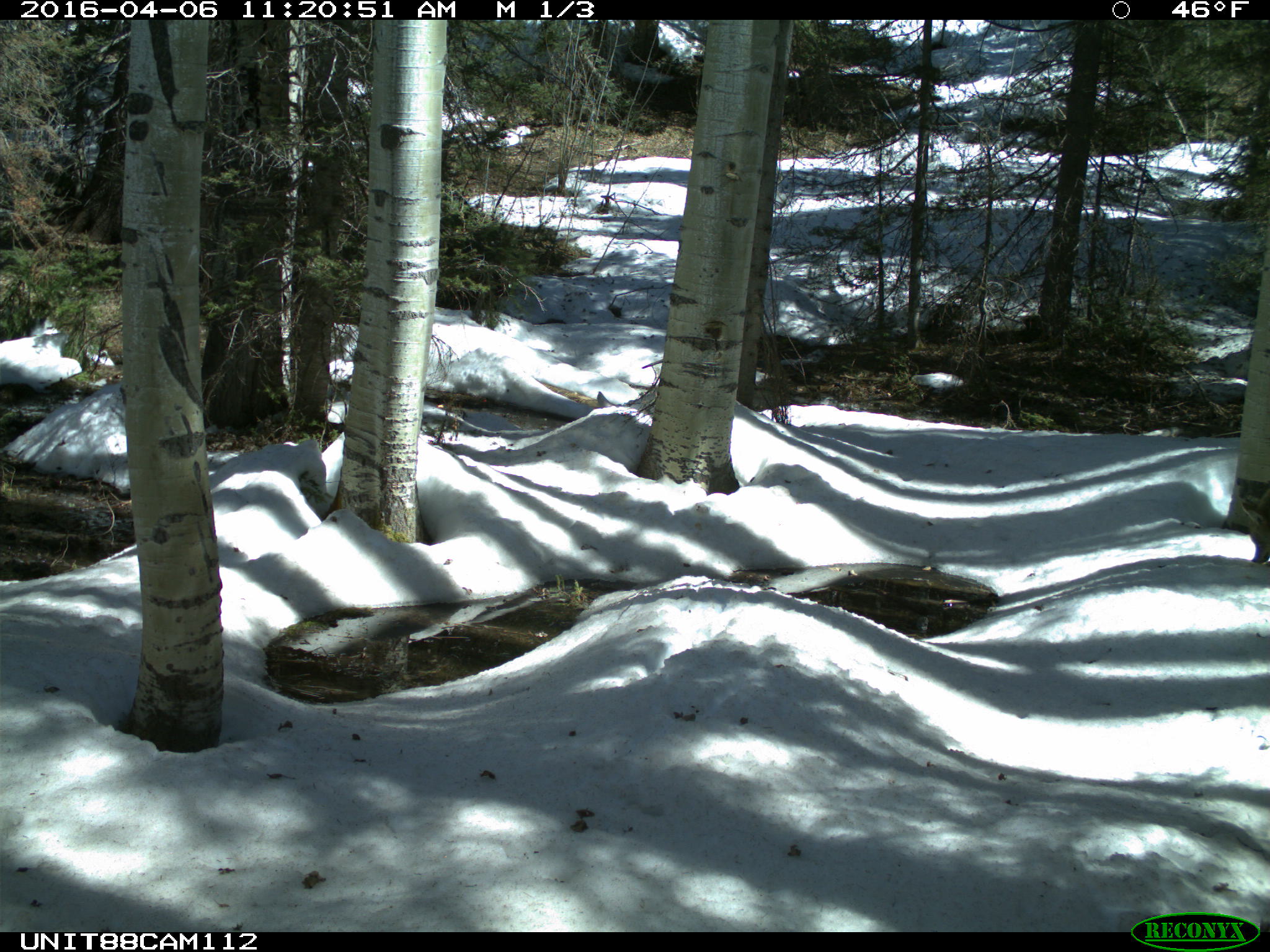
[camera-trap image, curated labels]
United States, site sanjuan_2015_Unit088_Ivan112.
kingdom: Animalia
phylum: Chordata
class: Mammalia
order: Carnivora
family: Canidae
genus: Canis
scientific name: Canis latrans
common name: coyote